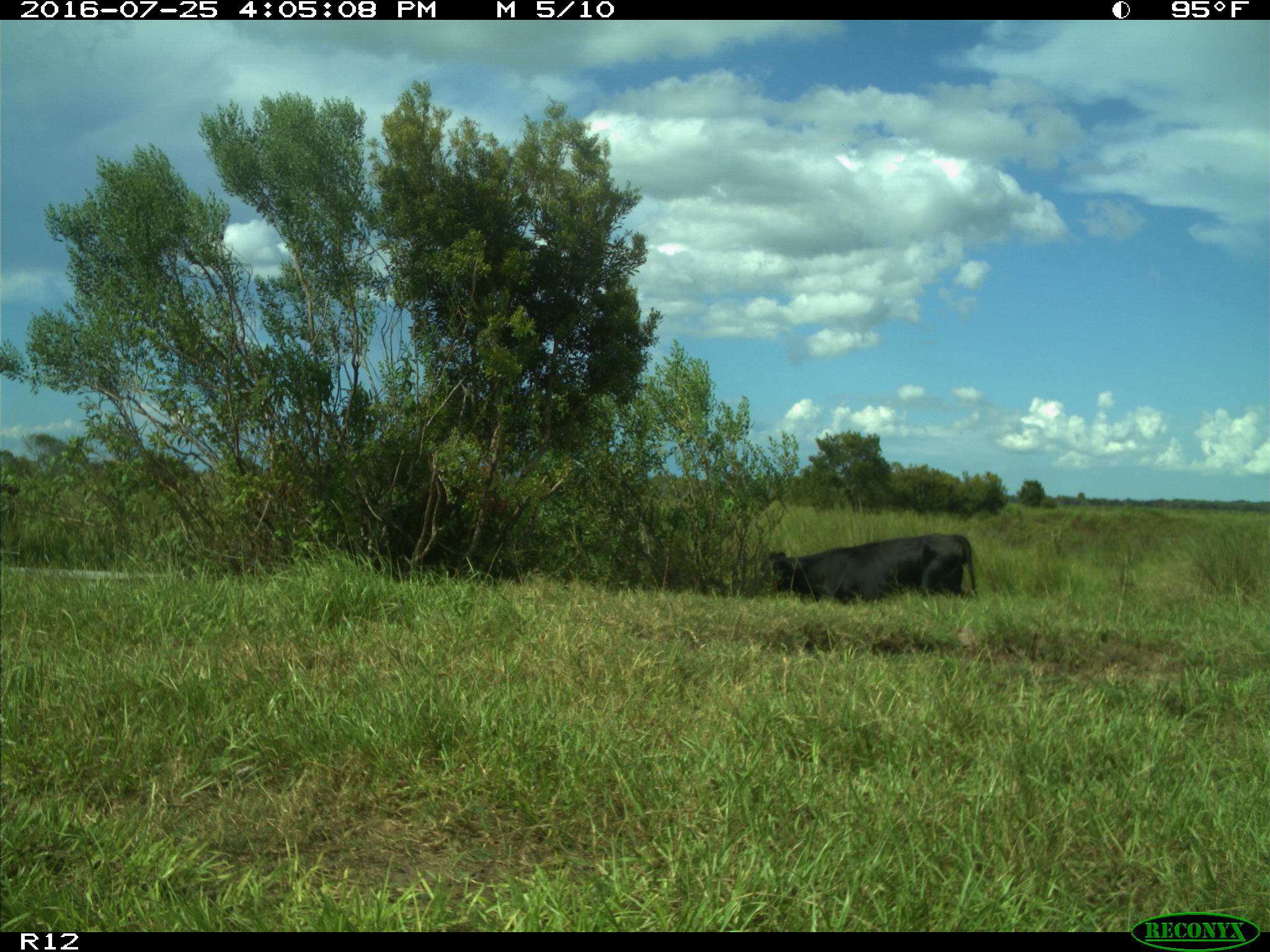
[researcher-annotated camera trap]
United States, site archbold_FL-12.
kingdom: Animalia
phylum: Chordata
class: Mammalia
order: Artiodactyla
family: Bovidae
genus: Bos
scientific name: Bos taurus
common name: domestic cow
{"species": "Bos taurus (domestic cow)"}